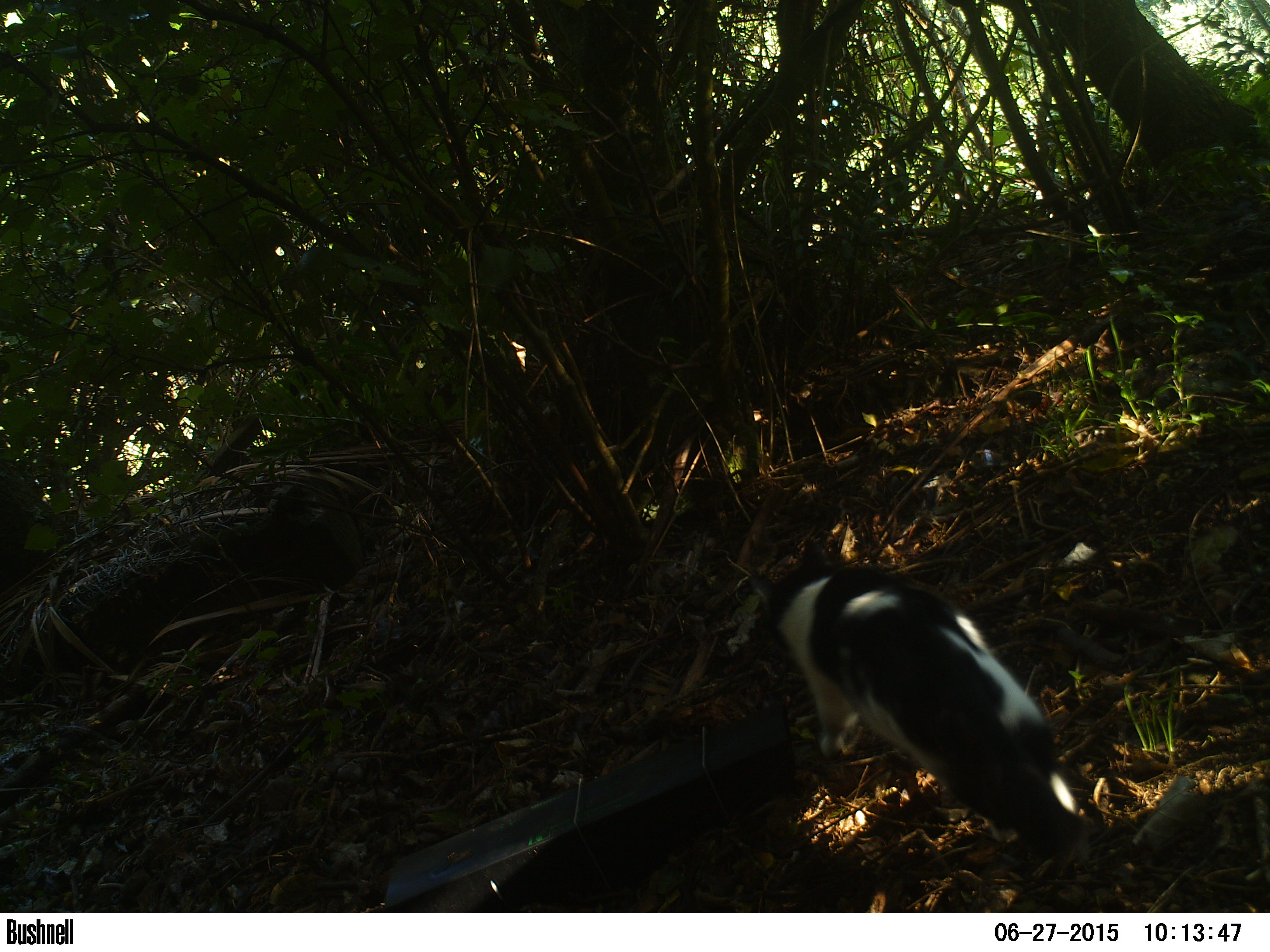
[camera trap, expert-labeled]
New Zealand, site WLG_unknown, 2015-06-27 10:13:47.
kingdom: Animalia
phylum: Chordata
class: Mammalia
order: Carnivora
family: Felidae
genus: Felis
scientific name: Felis catus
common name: domestic cat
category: cat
Cat (domestic cat) (Felis catus).